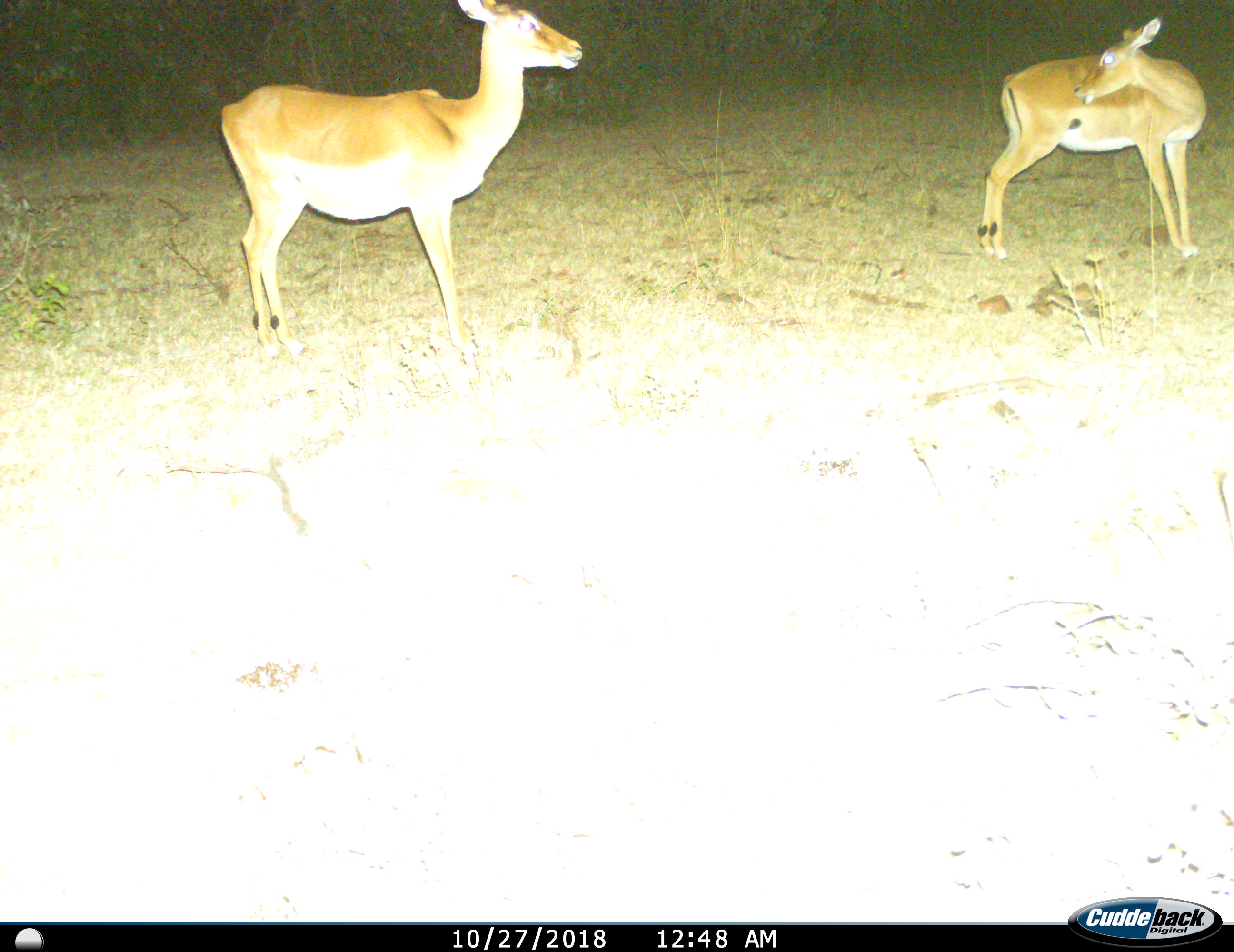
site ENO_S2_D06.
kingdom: Animalia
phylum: Chordata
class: Mammalia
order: Artiodactyla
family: Bovidae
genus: Aepyceros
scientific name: Aepyceros melampus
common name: impala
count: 2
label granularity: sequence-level